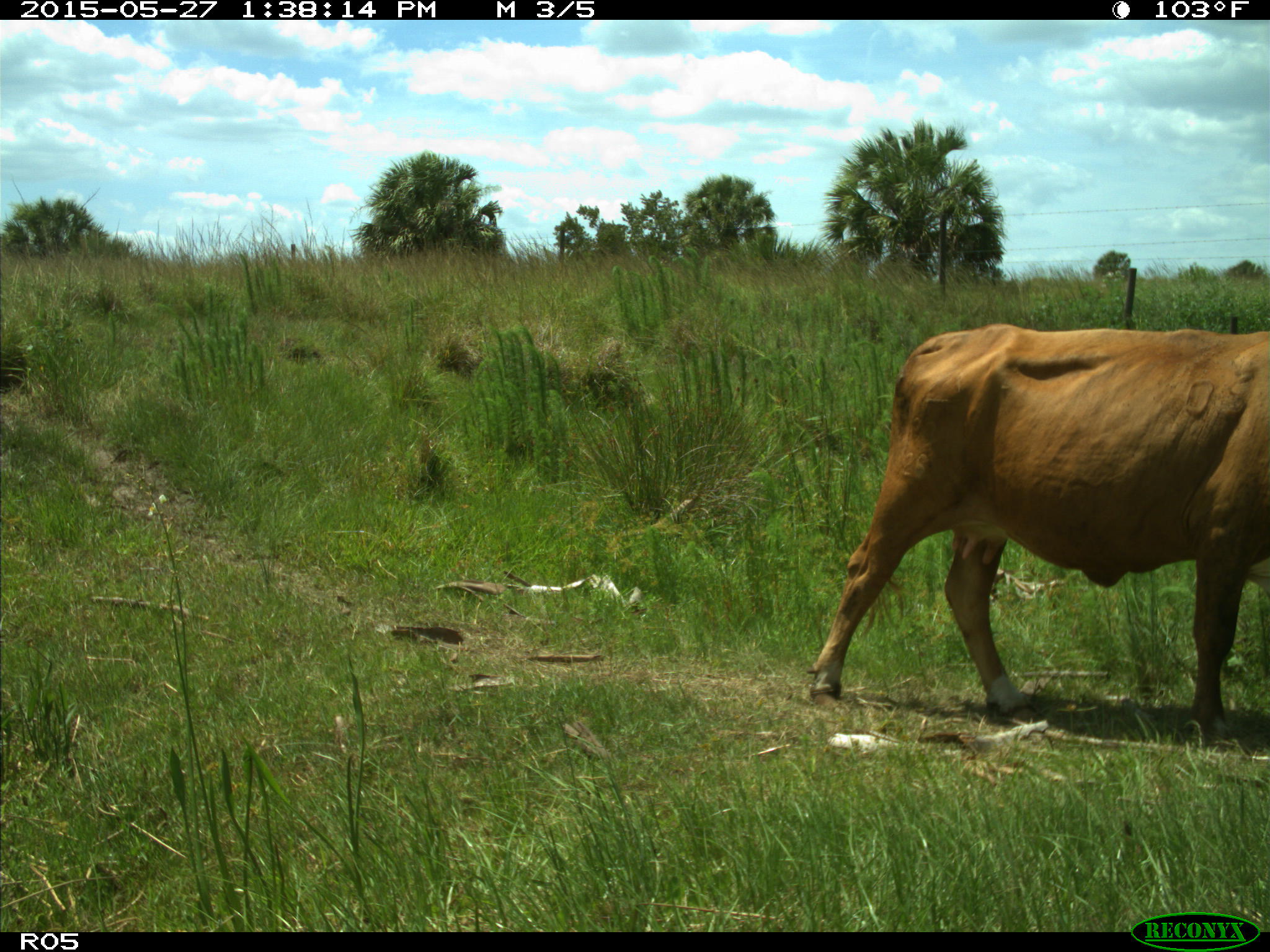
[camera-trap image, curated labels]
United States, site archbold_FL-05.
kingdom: Animalia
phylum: Chordata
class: Mammalia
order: Artiodactyla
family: Bovidae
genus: Bos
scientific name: Bos taurus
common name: domestic cow